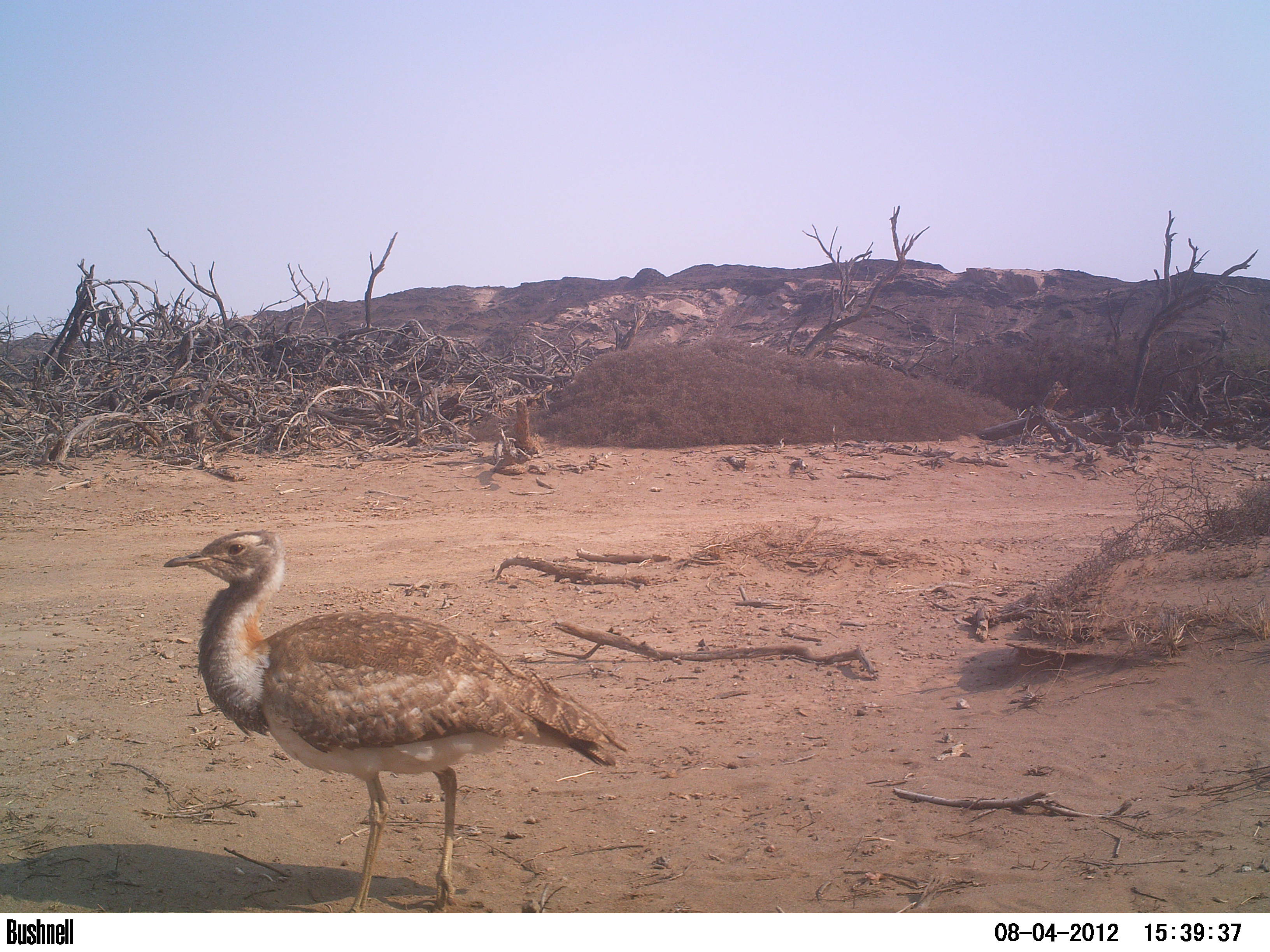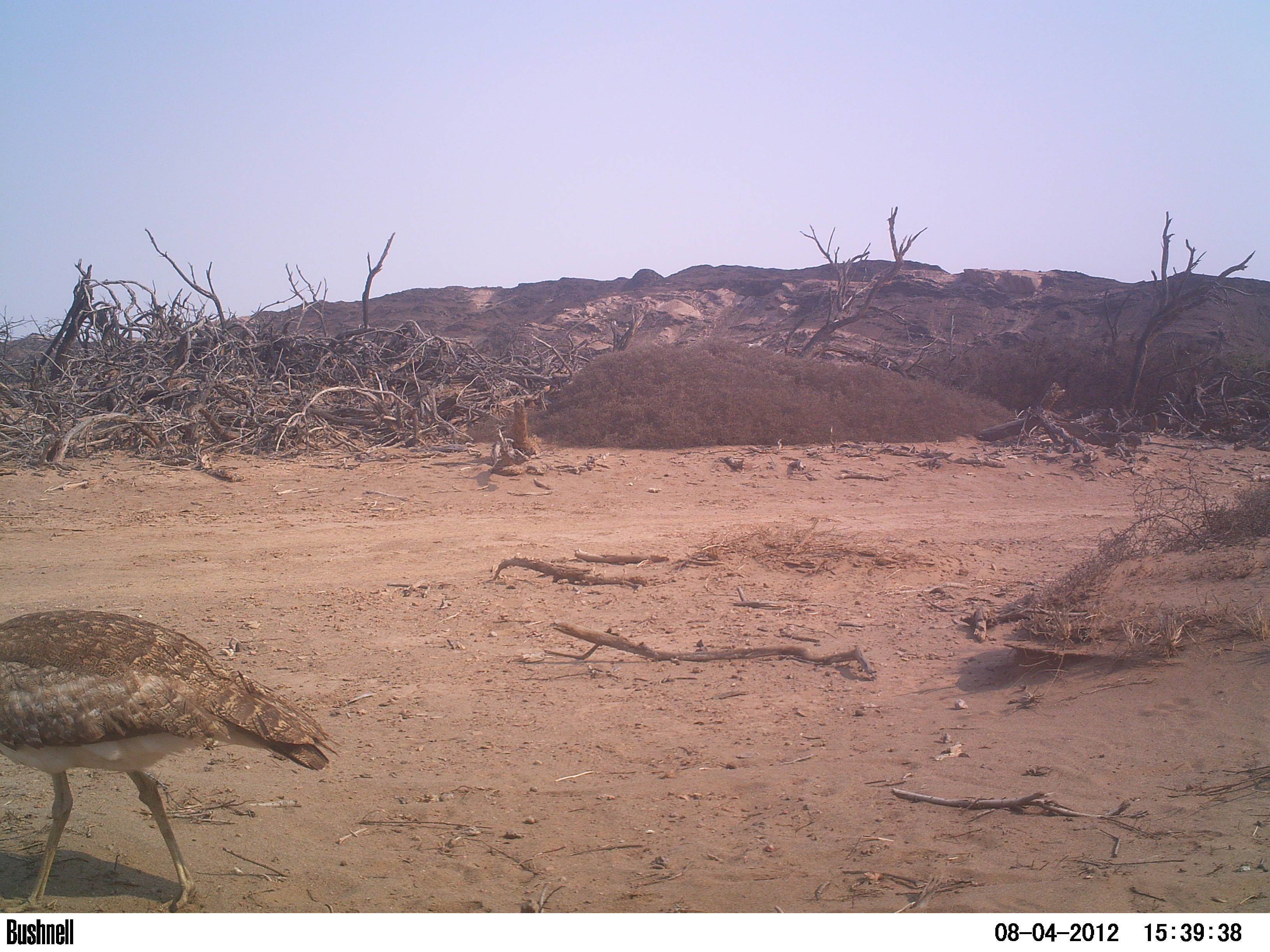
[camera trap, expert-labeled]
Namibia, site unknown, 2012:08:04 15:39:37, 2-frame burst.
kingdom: Animalia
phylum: Chordata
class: Aves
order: Otidiformes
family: Otididae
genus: Neotis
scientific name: Neotis ludwigii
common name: ludwig's bustard